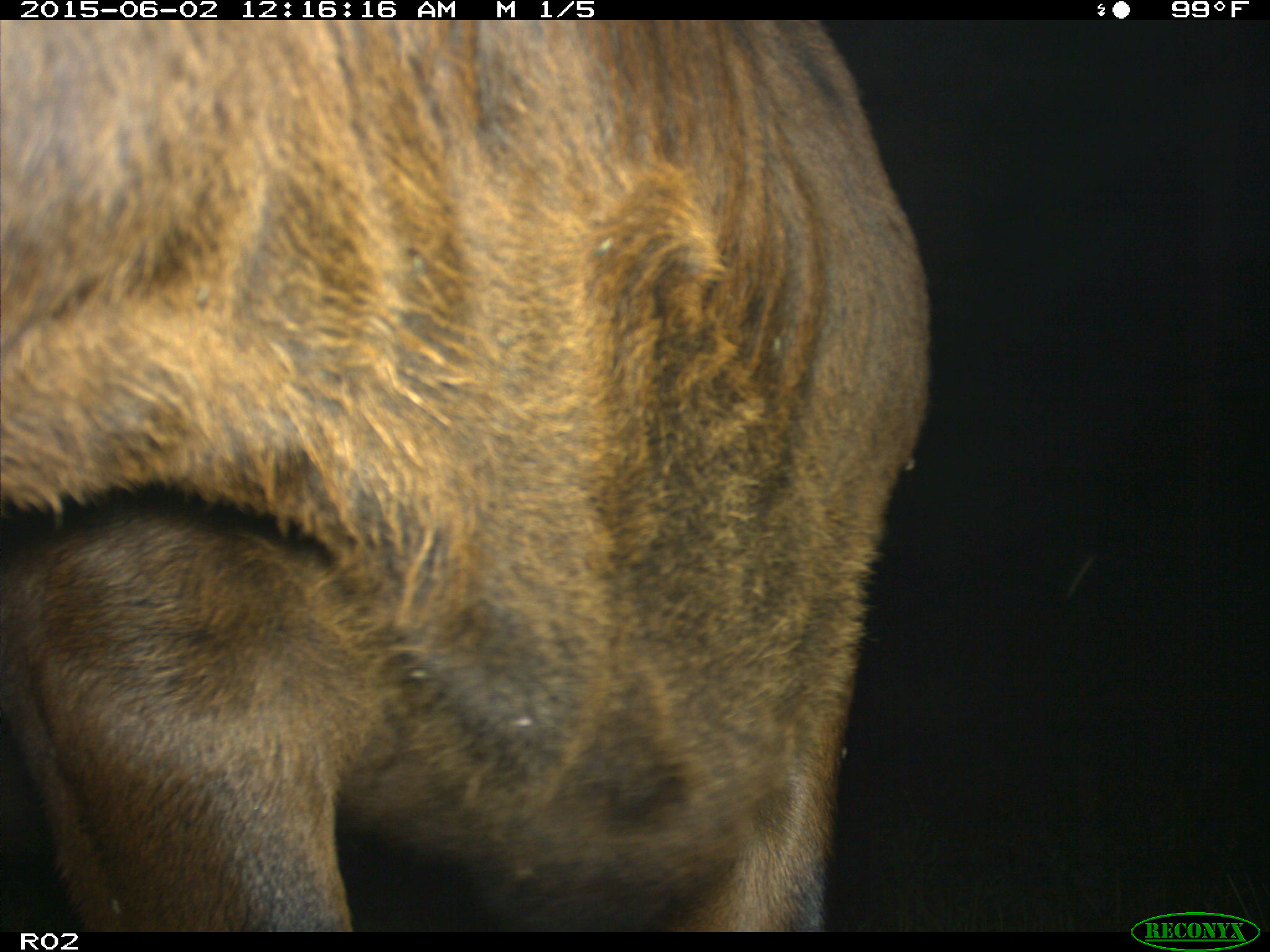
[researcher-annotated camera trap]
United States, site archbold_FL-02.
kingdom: Animalia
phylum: Chordata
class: Mammalia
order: Artiodactyla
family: Bovidae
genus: Bos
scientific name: Bos taurus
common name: domestic cow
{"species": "Bos taurus (domestic cow)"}